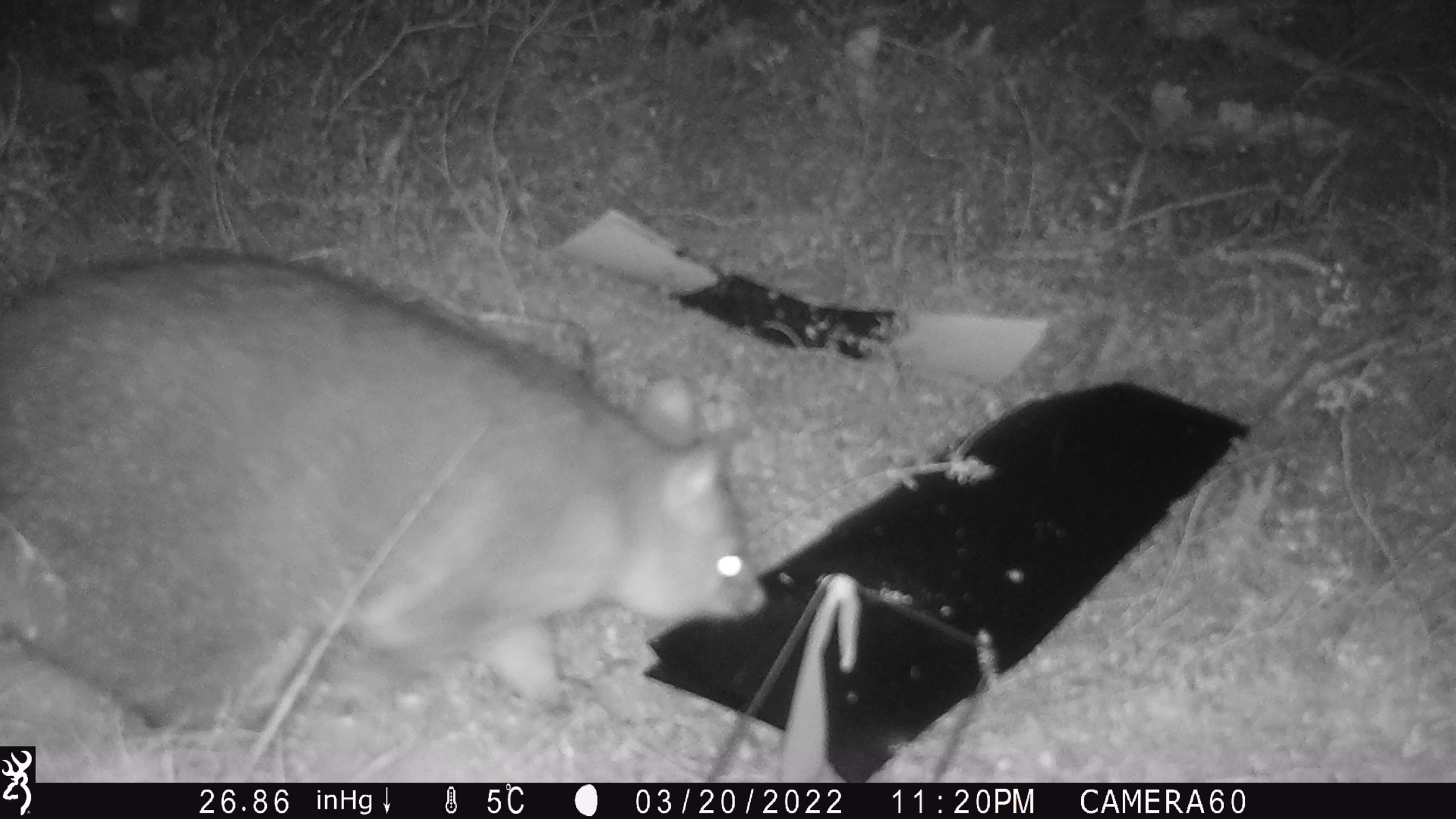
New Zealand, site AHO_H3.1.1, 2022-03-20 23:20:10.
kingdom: Animalia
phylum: Chordata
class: Mammalia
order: Diprotodontia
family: Phalangeridae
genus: Trichosurus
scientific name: Trichosurus vulpecula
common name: common brushtail possum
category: possum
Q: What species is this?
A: Possum (common brushtail possum) (Trichosurus vulpecula).